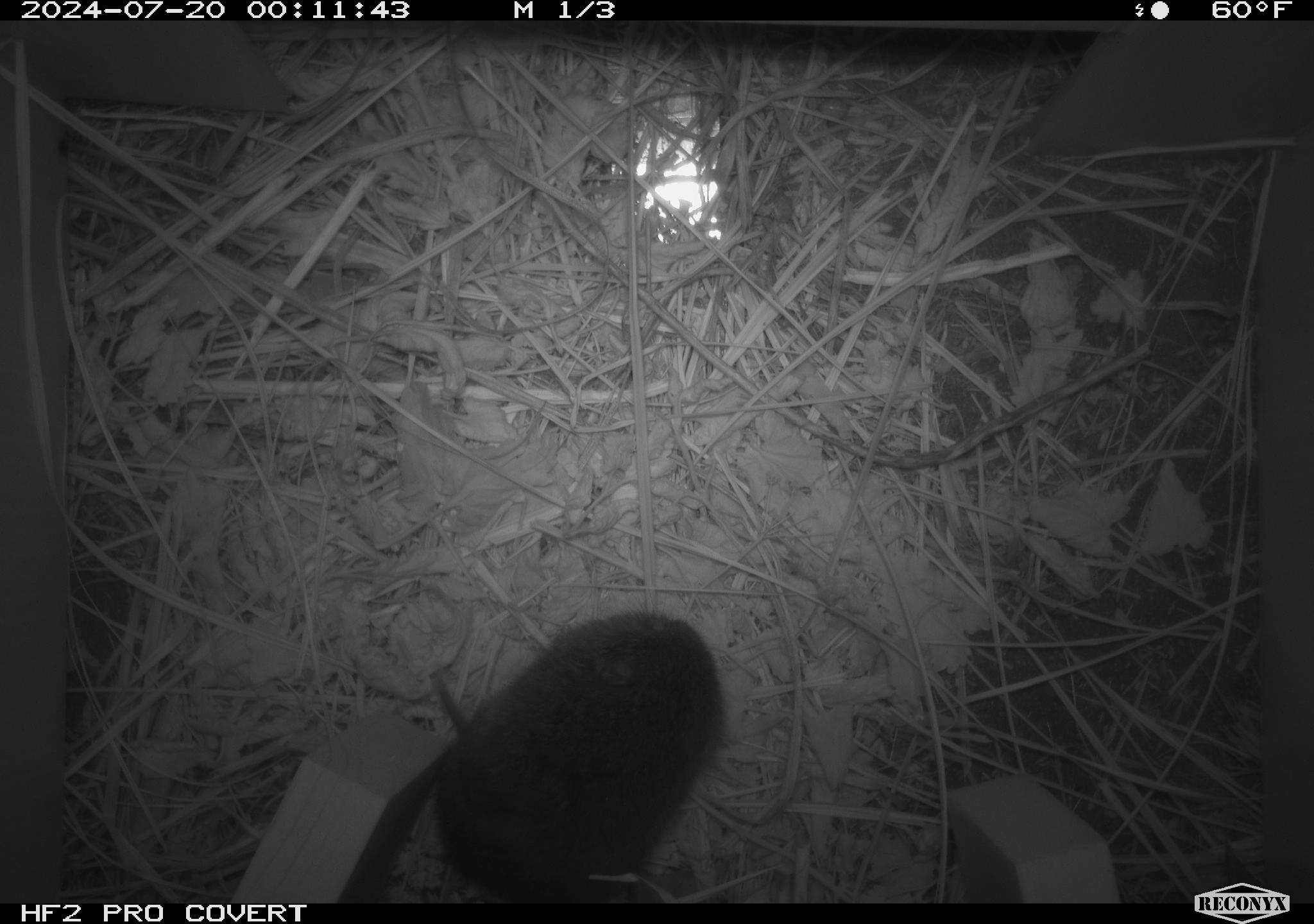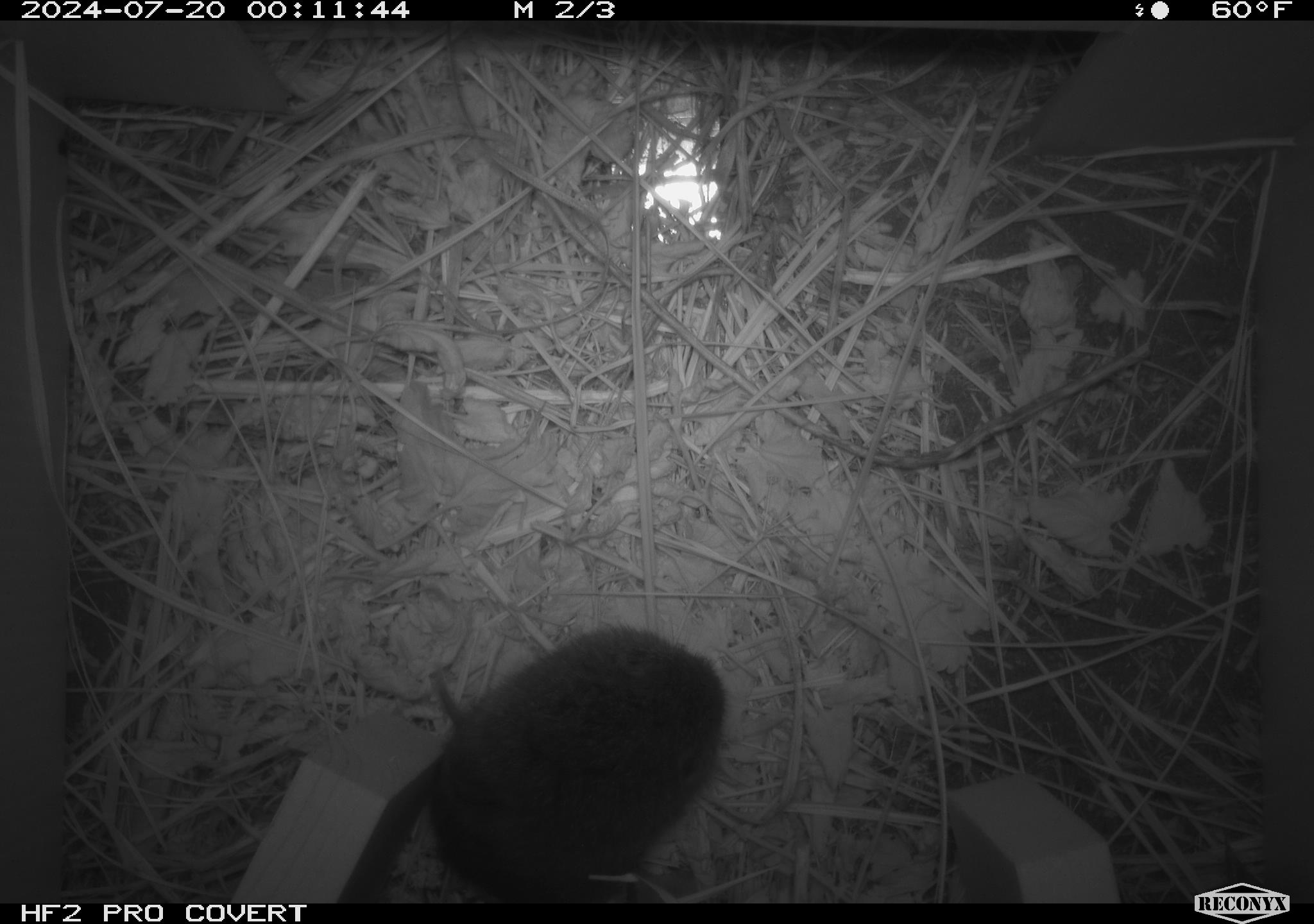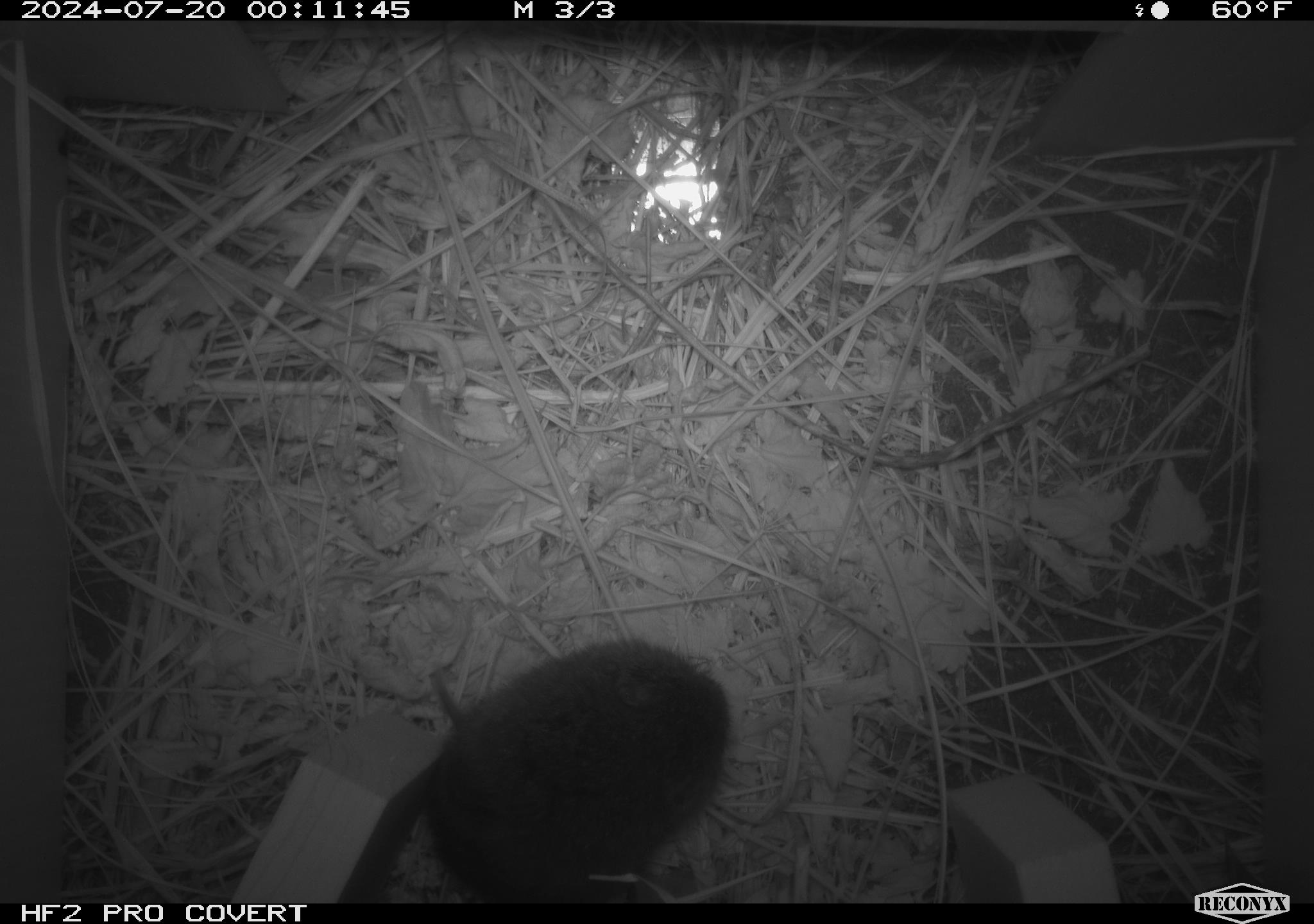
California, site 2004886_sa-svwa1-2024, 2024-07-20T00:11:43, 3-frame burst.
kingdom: Animalia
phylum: Chordata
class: Mammalia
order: Rodentia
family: Cricetidae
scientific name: Arvicolinae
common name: voles, lemmings, and muskrats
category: arvicolinae subfamily